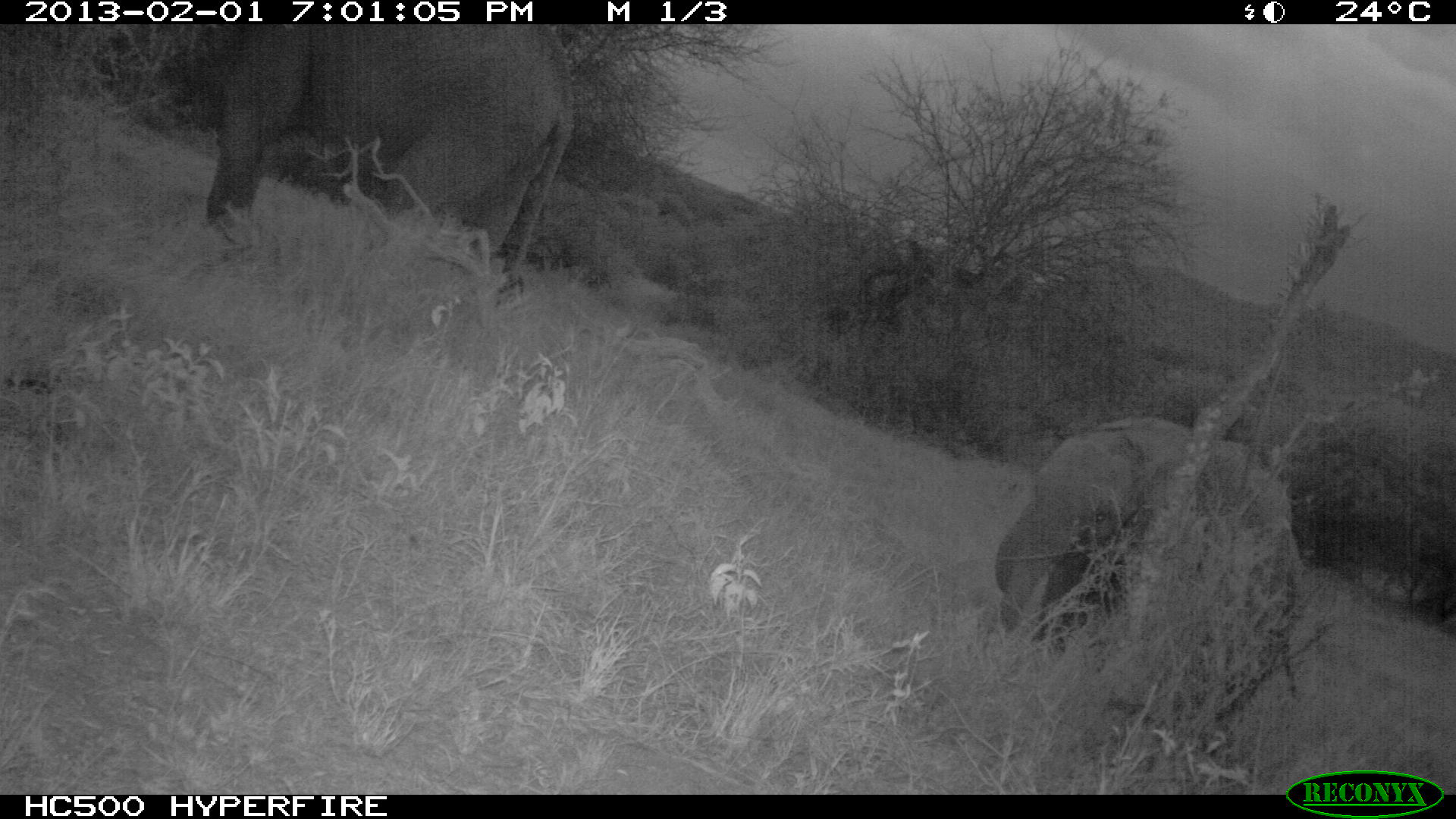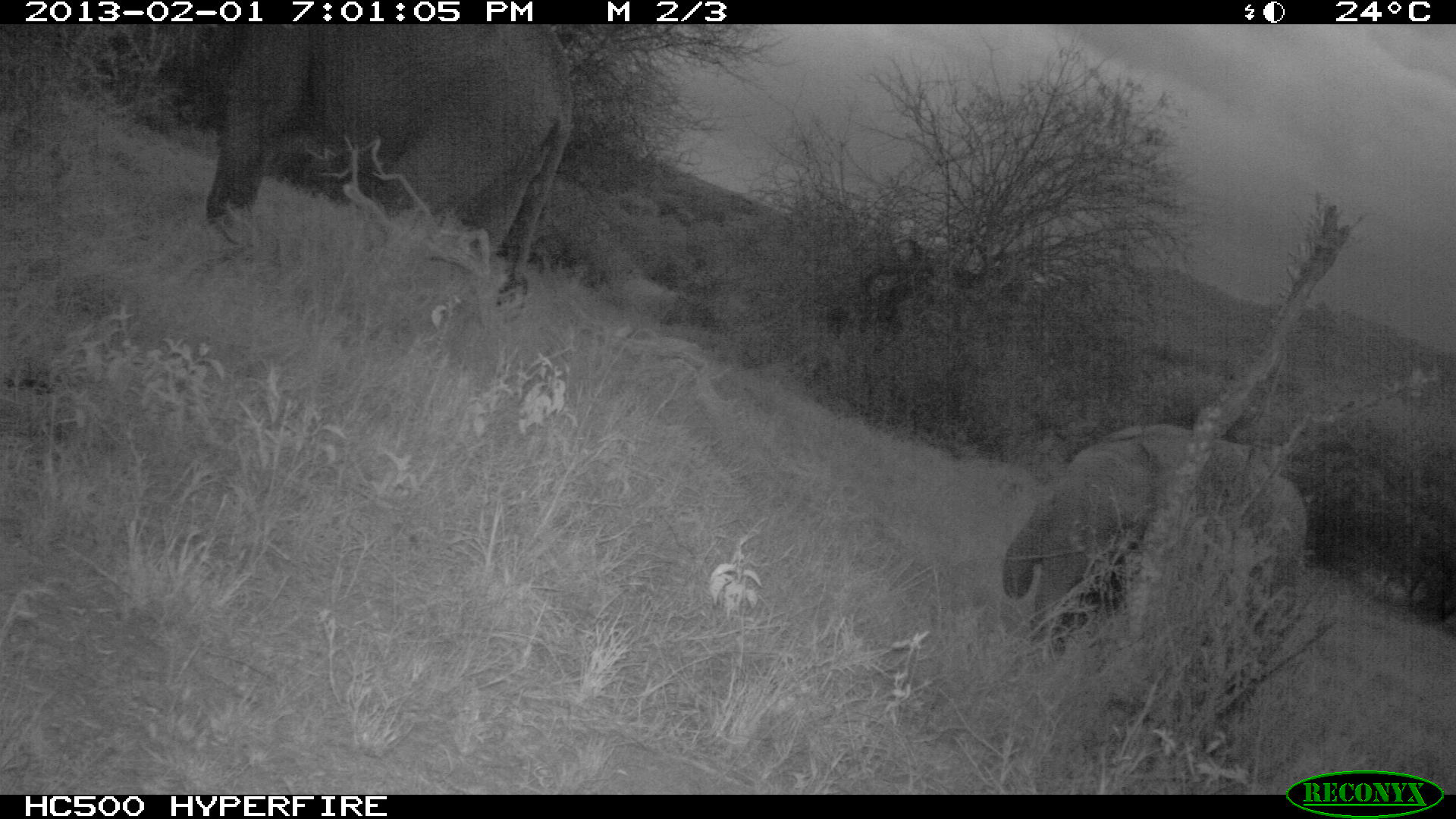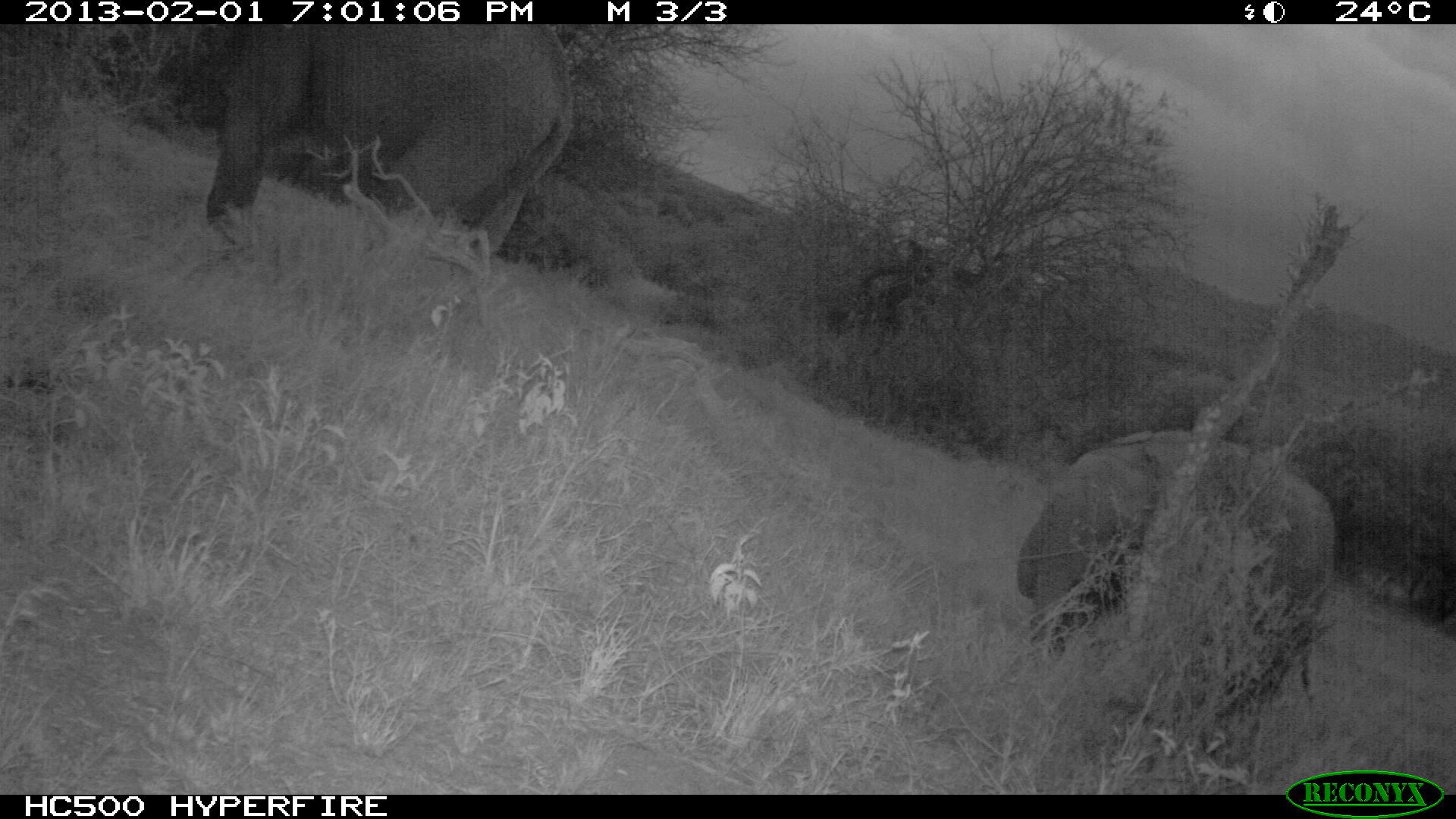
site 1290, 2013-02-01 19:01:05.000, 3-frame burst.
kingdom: Animalia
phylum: Chordata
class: Mammalia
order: Proboscidea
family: Elephantidae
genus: Loxodonta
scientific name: Loxodonta africana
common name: african bush elephant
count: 3